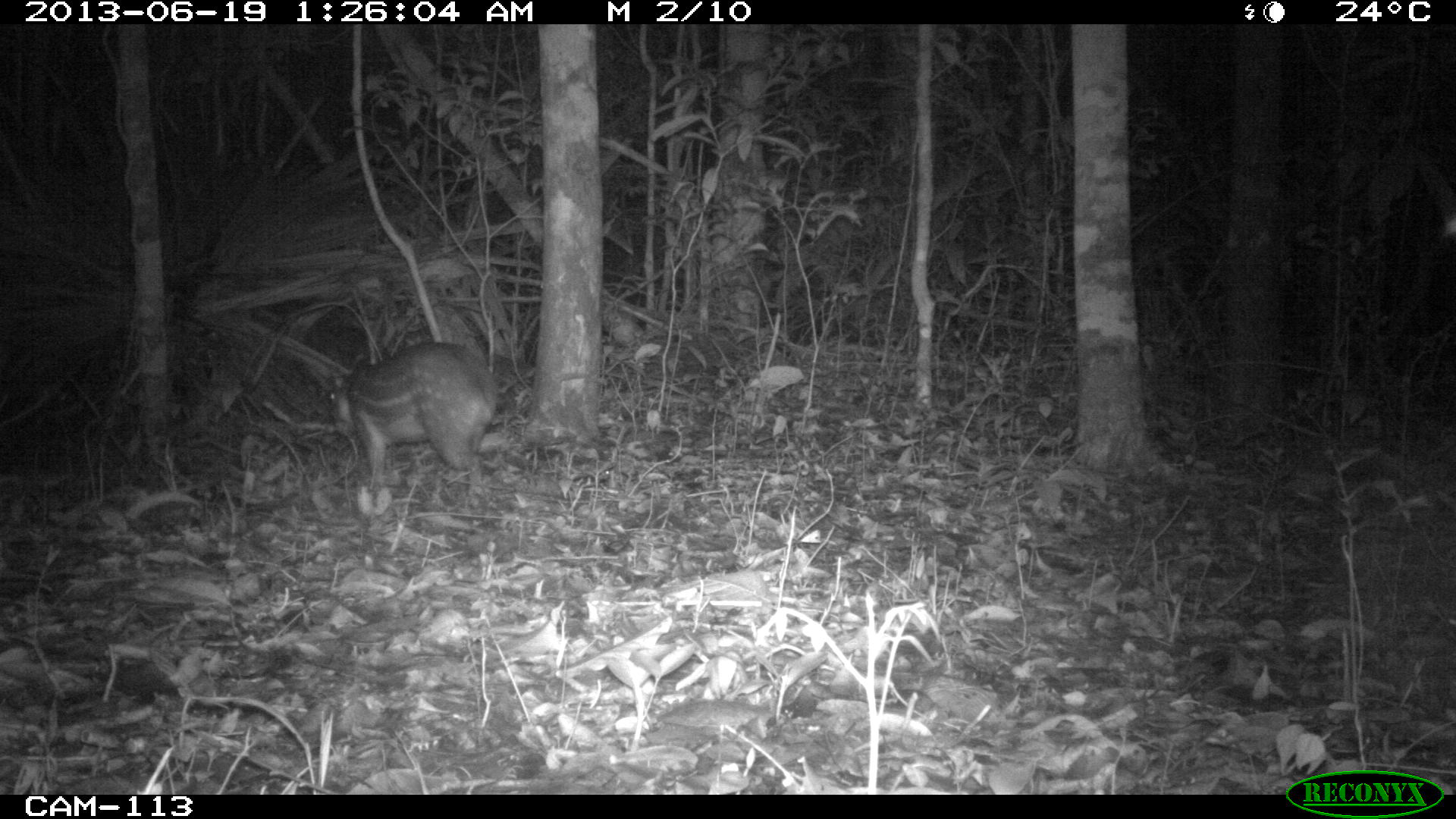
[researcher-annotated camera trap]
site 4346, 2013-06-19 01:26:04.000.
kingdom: Animalia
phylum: Chordata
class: Mammalia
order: Rodentia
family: Cuniculidae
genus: Cuniculus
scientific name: Cuniculus paca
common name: lowland paca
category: agouti paca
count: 1